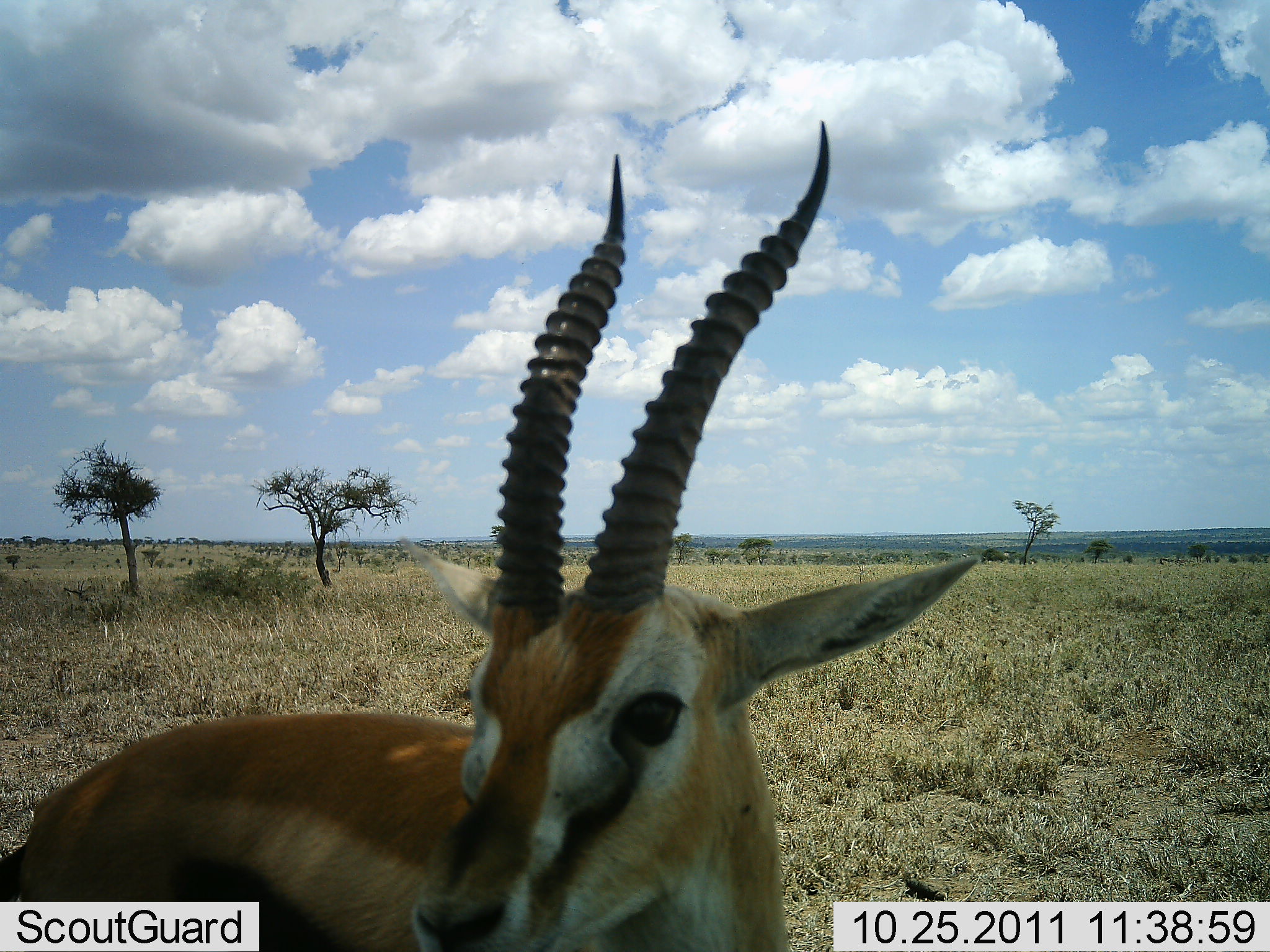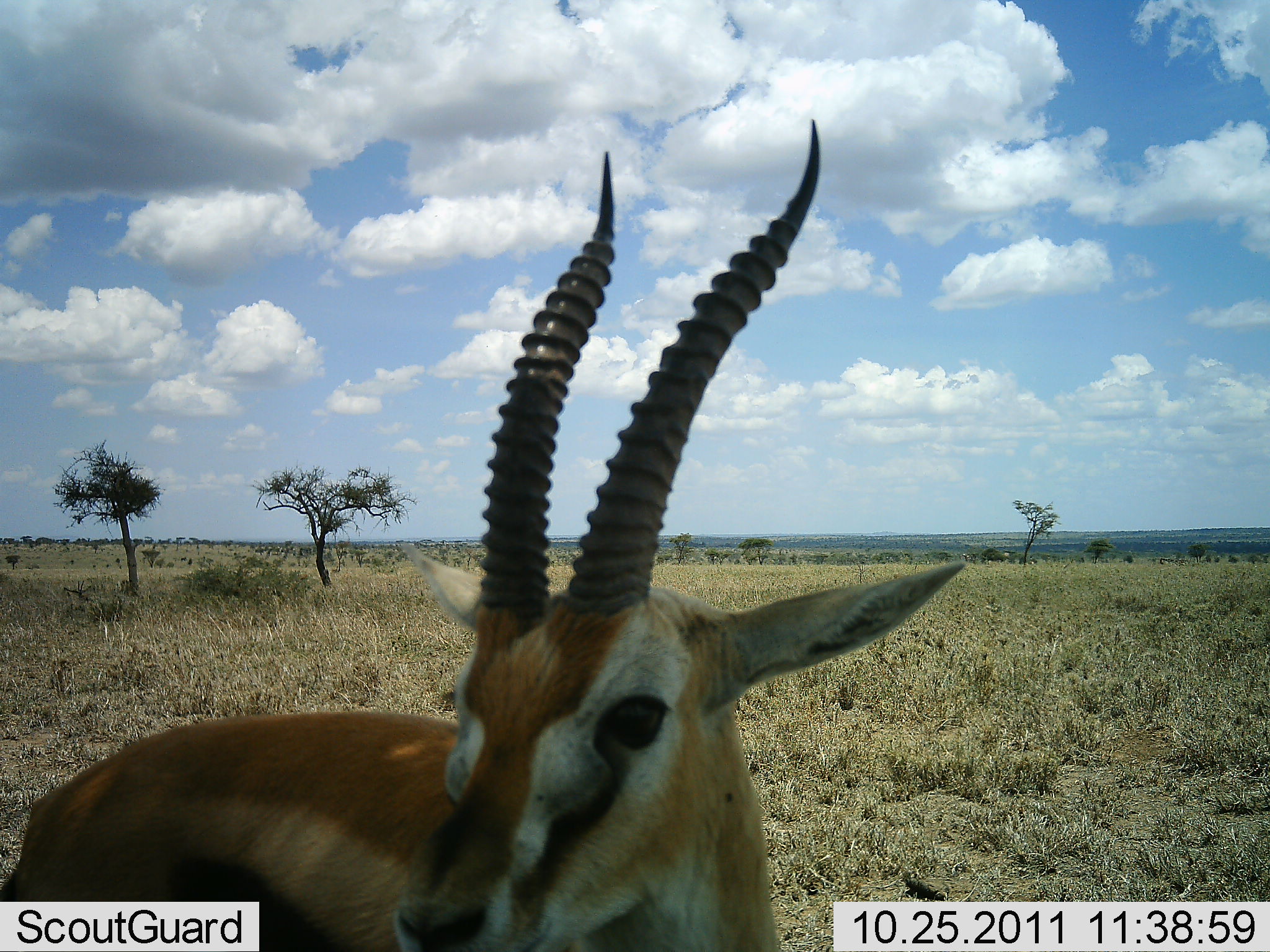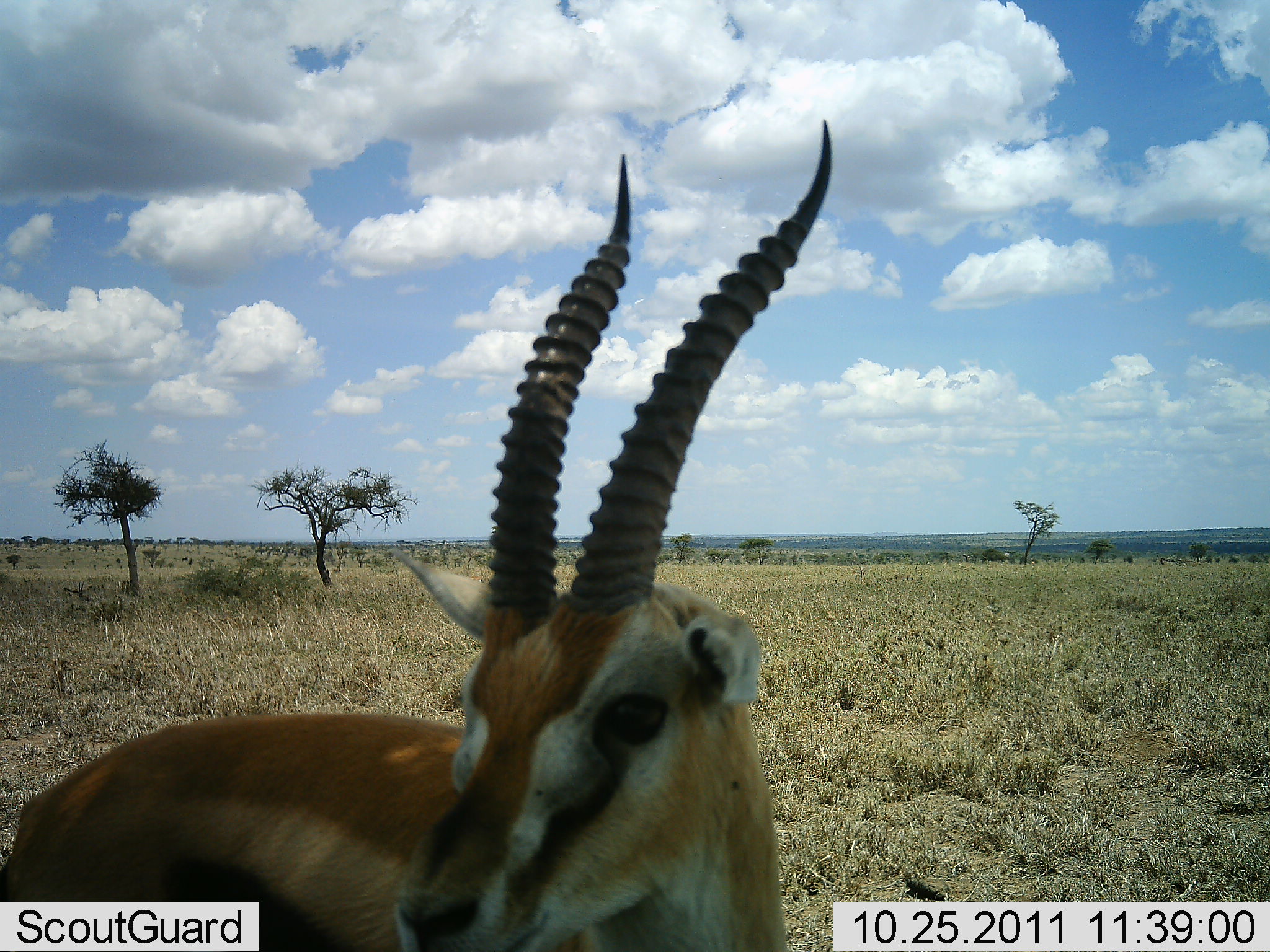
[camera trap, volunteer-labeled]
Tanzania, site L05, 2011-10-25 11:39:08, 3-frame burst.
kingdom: Animalia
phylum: Chordata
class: Mammalia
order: Artiodactyla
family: Bovidae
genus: Eudorcas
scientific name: Eudorcas thomsonii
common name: thomson's gazelle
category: gazellethomsons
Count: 1.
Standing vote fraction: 92%.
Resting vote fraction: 8%.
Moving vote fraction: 0%.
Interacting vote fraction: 0%.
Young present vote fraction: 0%.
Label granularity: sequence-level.